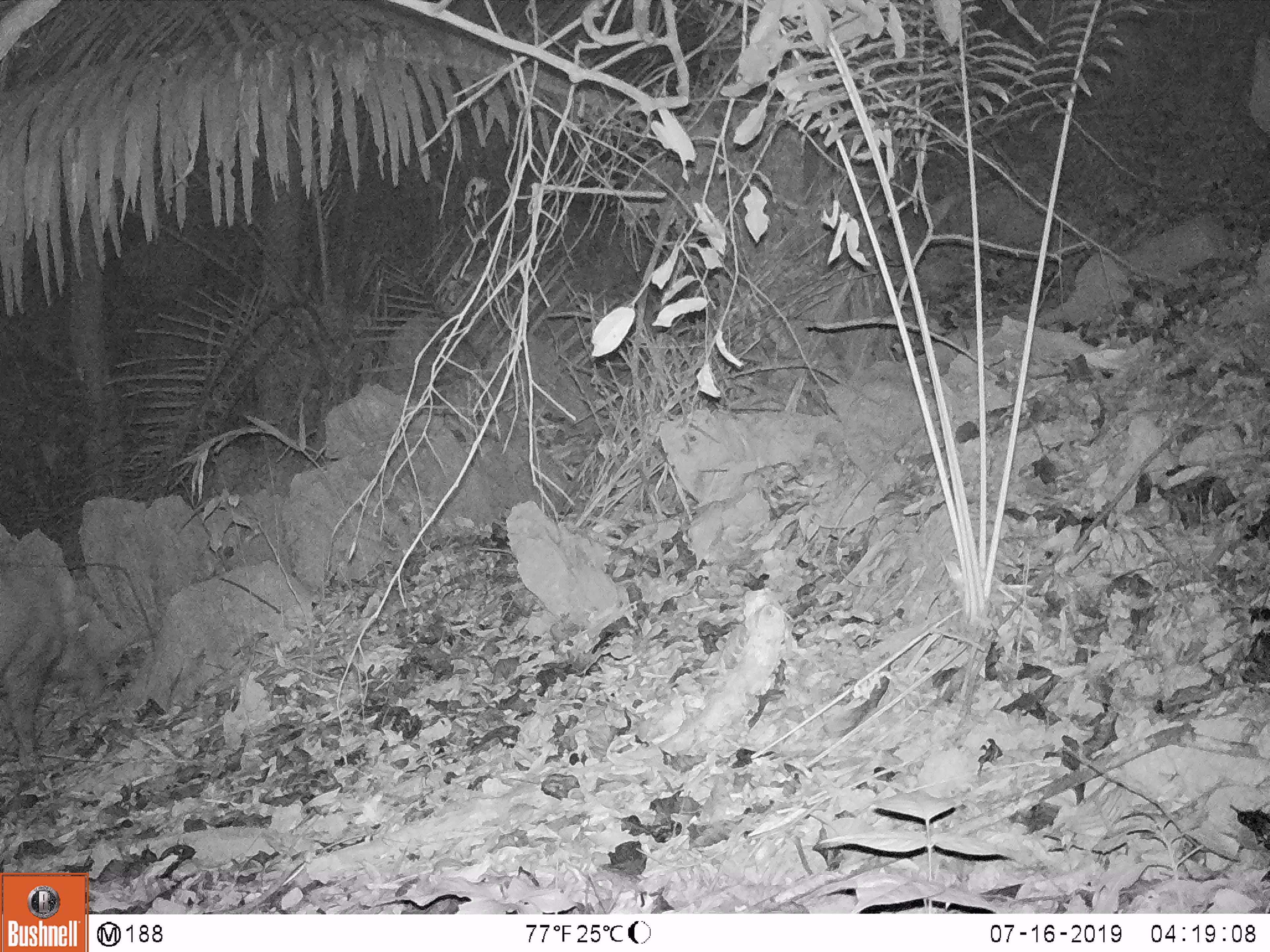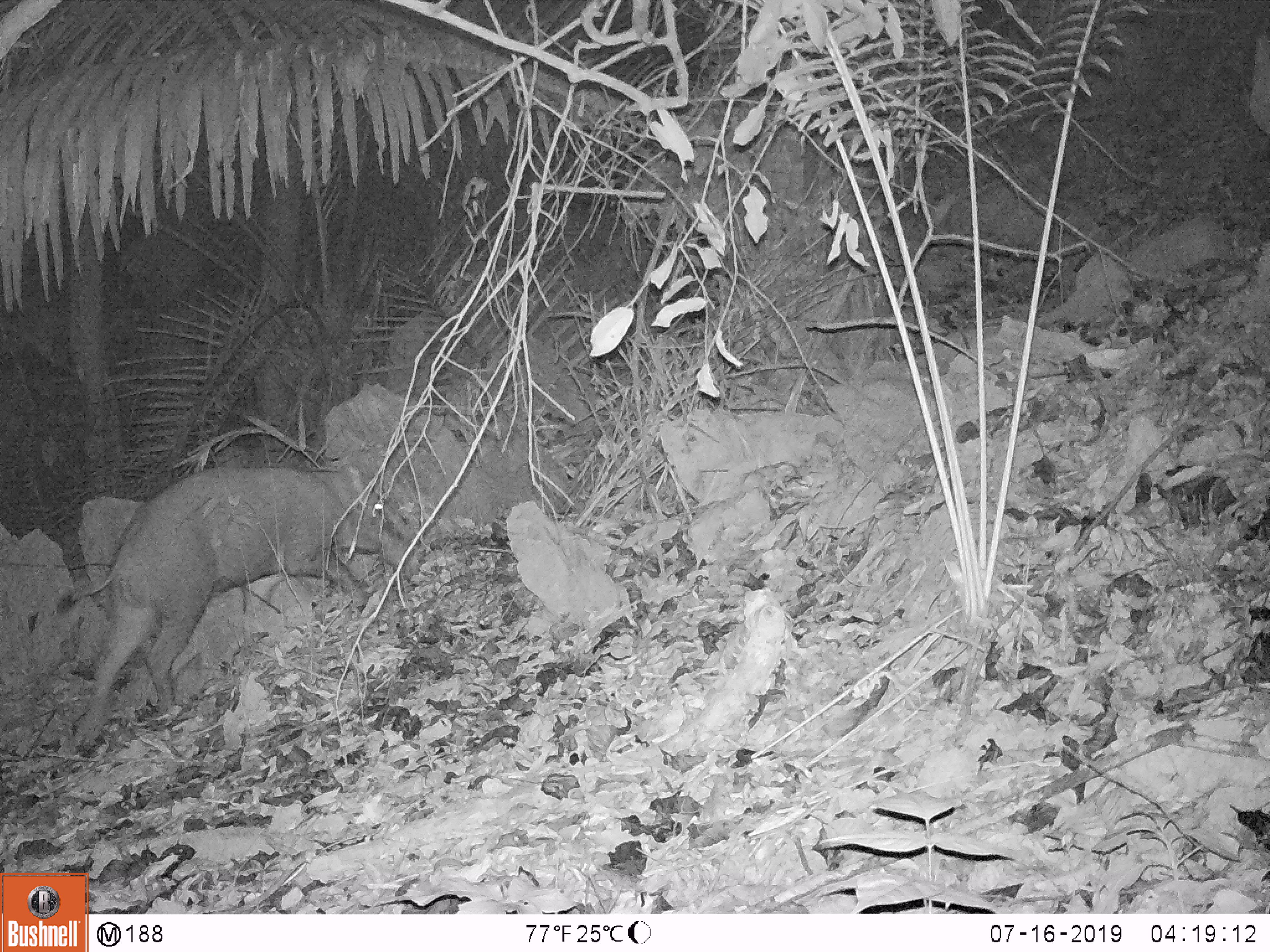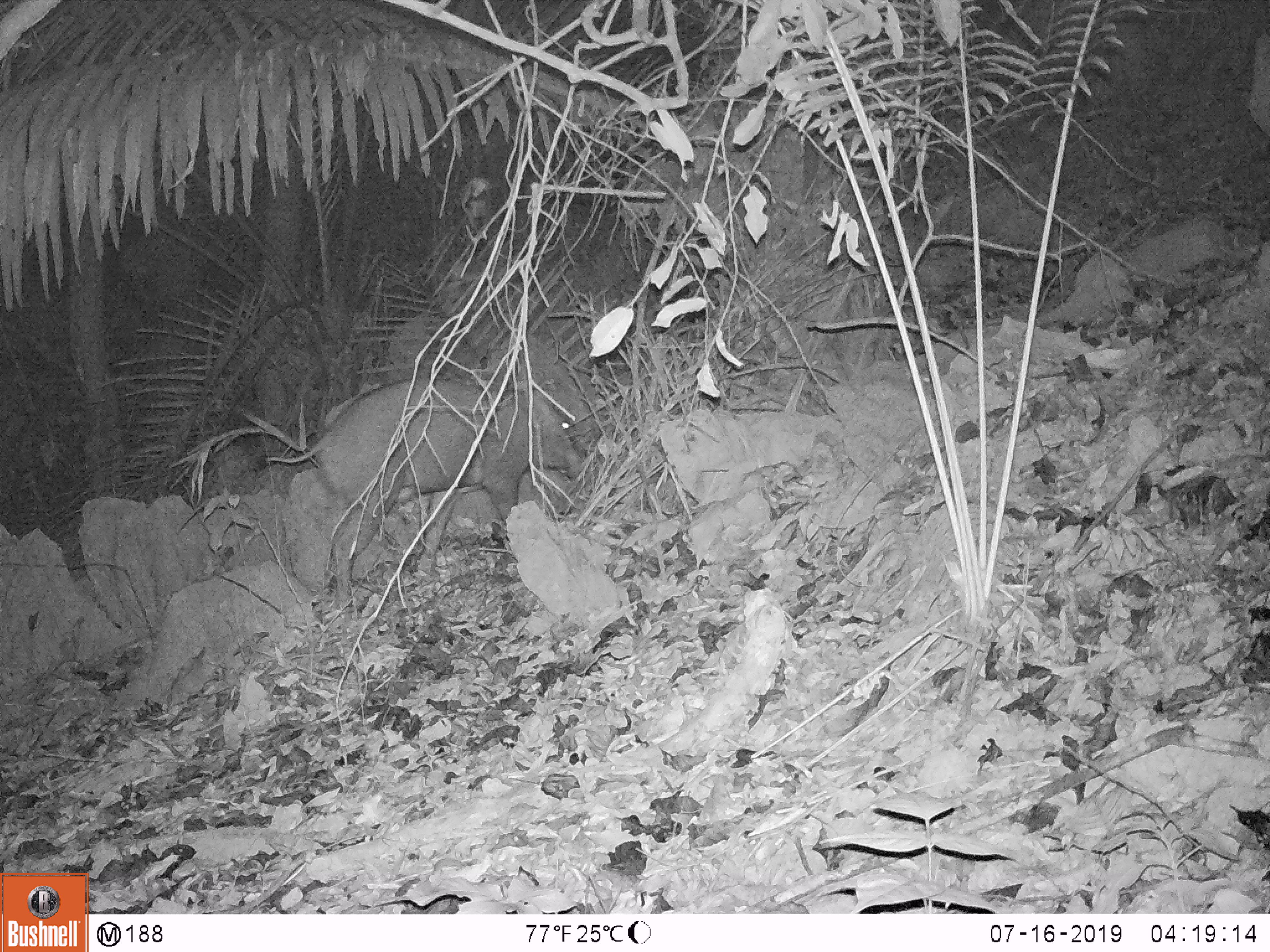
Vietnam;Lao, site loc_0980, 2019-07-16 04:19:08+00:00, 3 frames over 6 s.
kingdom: Animalia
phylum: Chordata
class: Mammalia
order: Artiodactyla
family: Suidae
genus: Sus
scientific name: Sus scrofa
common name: eurasian wild pig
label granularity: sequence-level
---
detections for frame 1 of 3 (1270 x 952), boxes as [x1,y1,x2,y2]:
eurasian wild pig: [0,560,105,771]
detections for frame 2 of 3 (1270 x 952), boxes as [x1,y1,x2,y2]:
eurasian wild pig: [53,465,385,741]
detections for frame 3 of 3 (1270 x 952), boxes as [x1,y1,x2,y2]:
eurasian wild pig: [264,377,582,609]